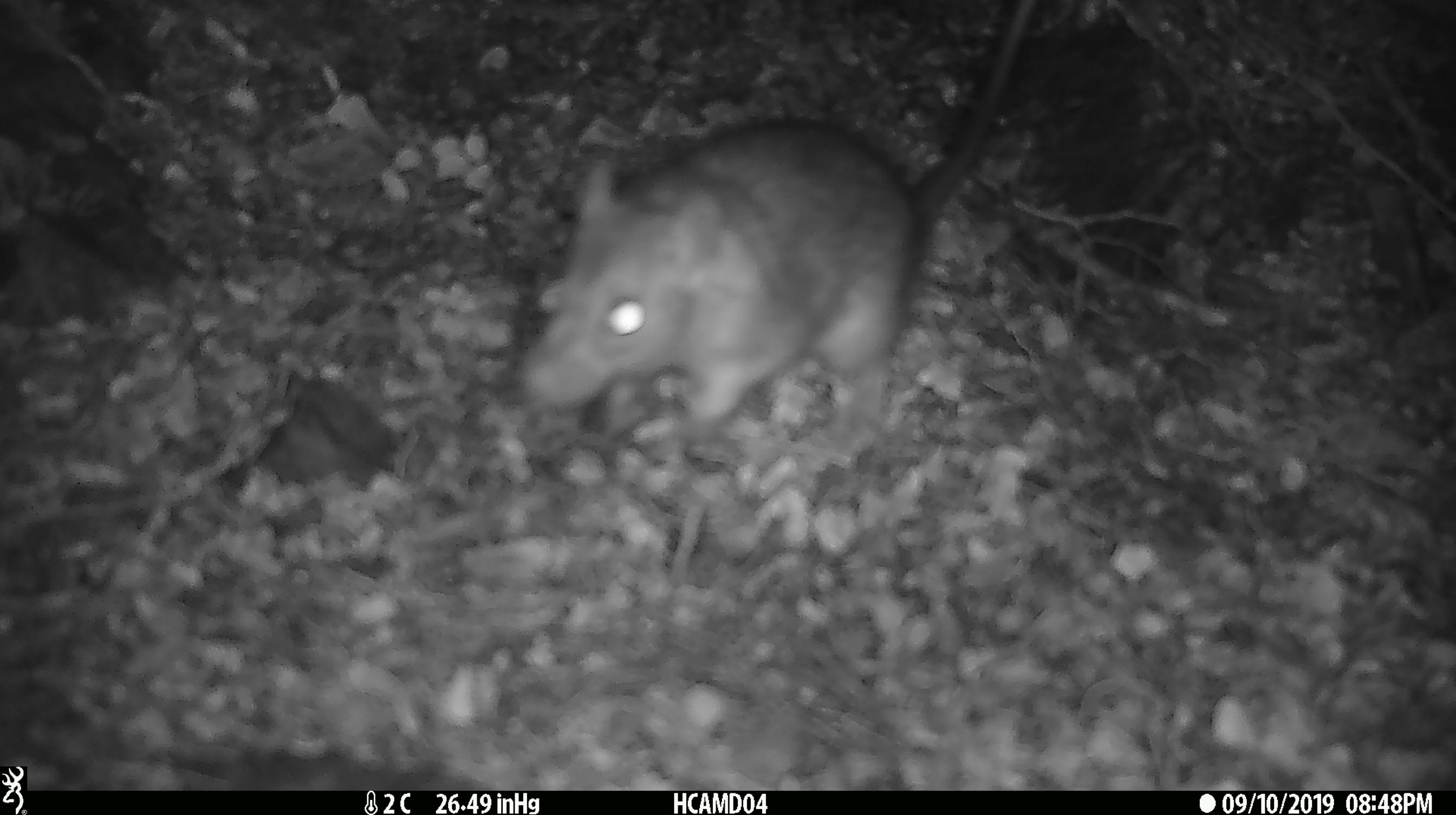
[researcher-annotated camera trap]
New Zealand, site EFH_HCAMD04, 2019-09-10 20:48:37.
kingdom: Animalia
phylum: Chordata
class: Mammalia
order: Rodentia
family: Muridae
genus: Rattus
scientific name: Rattus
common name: rat